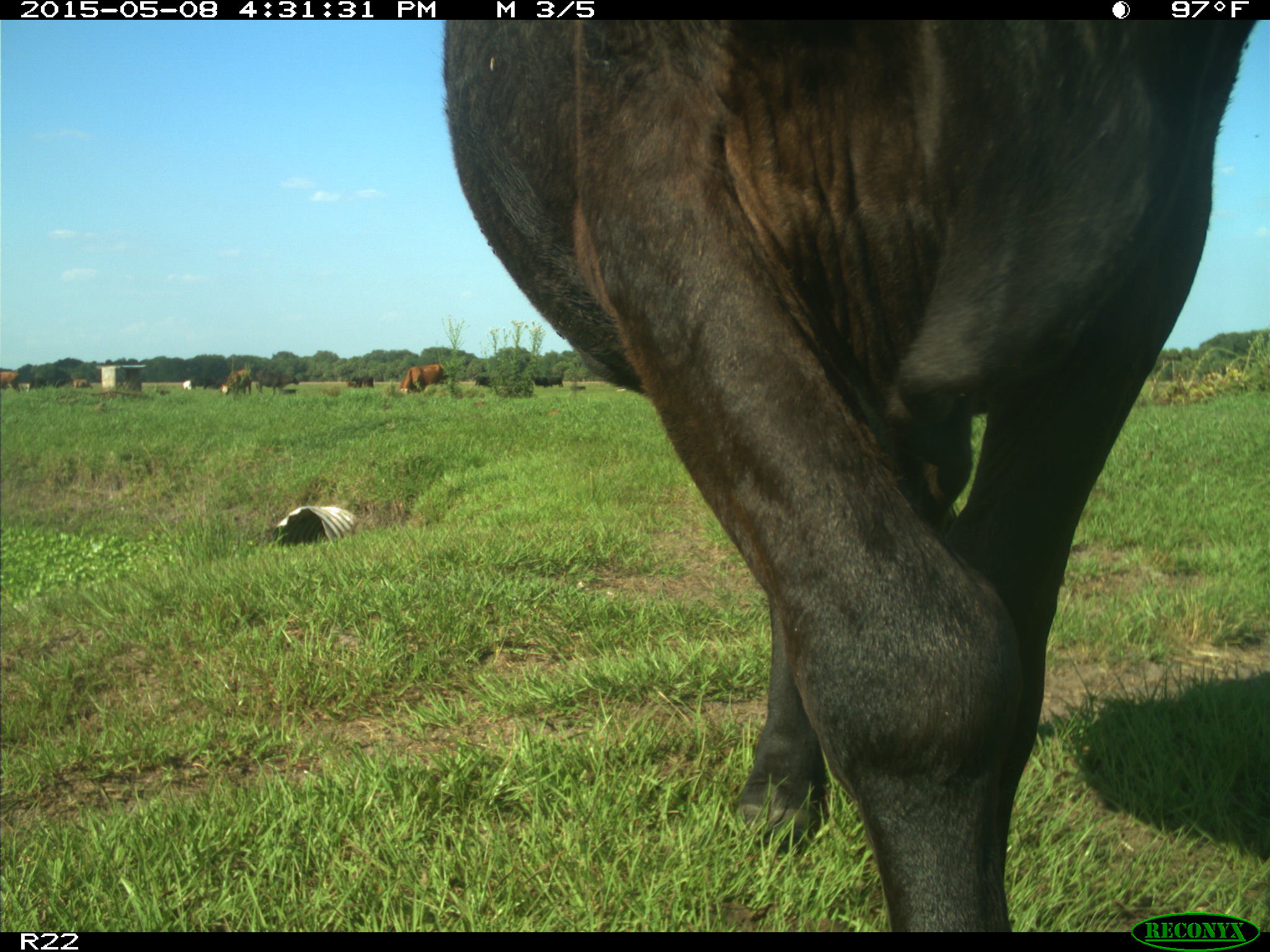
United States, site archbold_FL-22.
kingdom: Animalia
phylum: Chordata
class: Mammalia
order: Artiodactyla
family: Bovidae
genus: Bos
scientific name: Bos taurus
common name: domestic cow